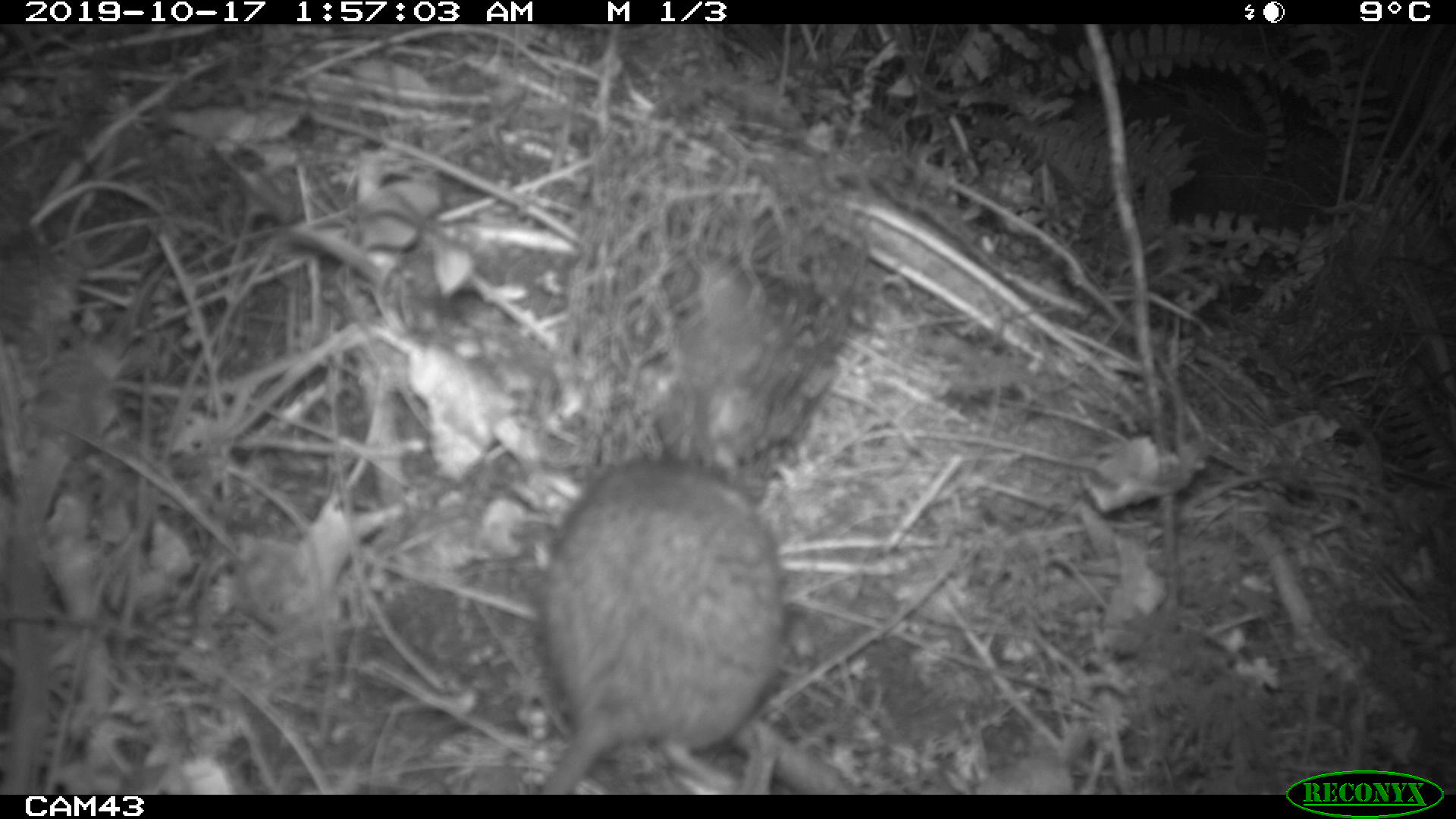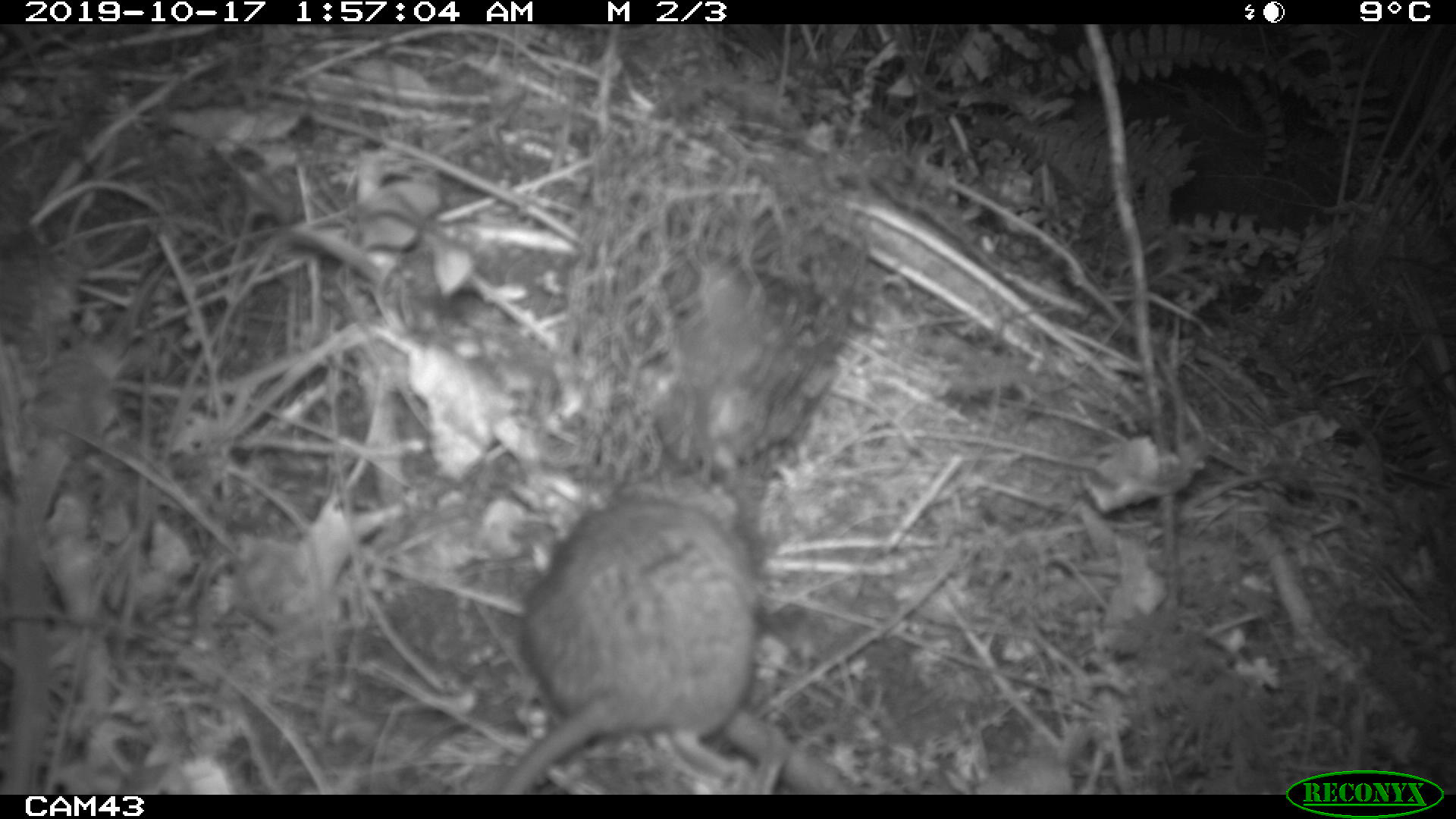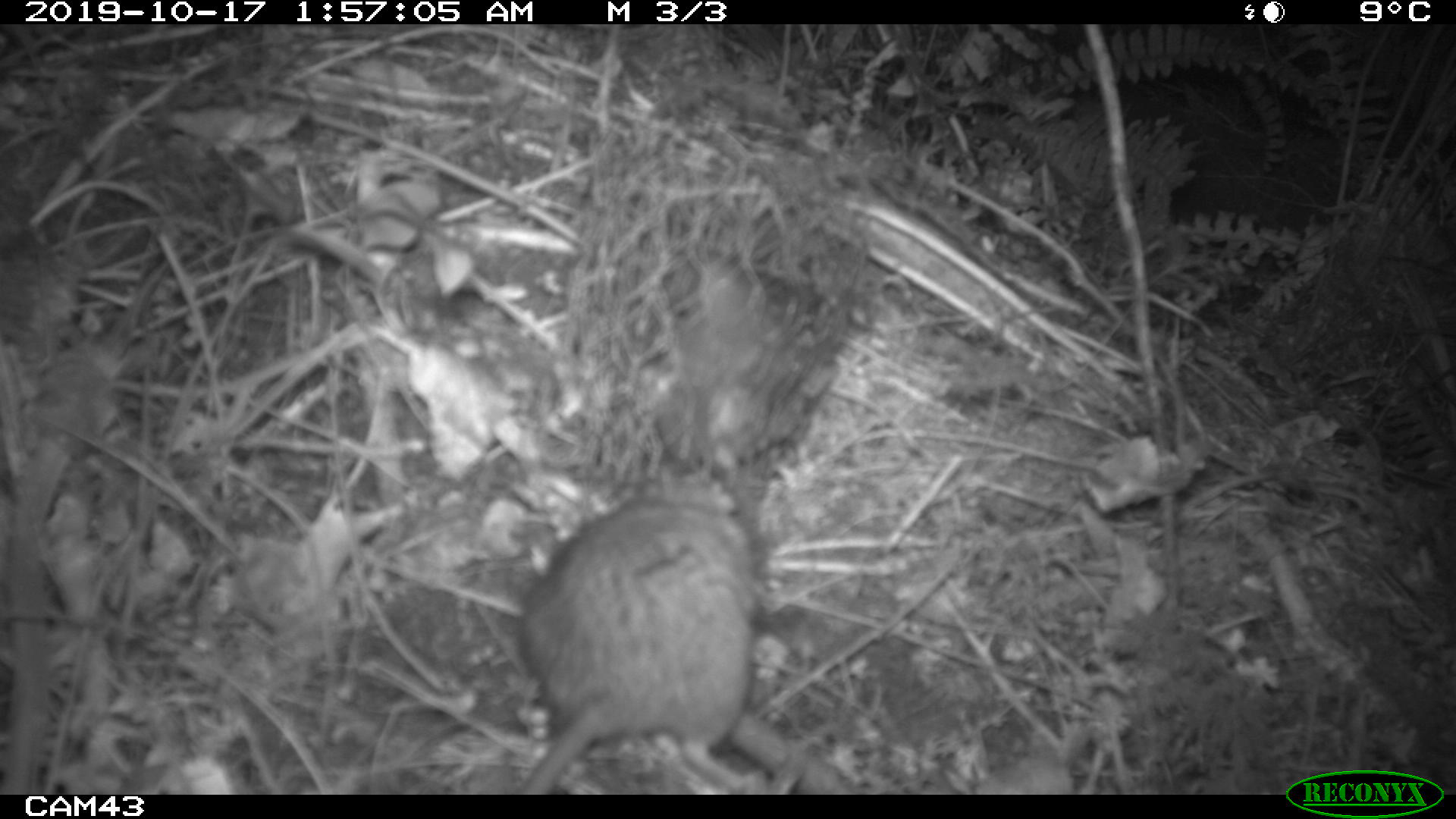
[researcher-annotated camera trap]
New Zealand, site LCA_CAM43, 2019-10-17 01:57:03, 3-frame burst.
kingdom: Animalia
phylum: Chordata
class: Mammalia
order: Rodentia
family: Muridae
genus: Rattus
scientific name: Rattus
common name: rat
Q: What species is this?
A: Rat (Rattus).